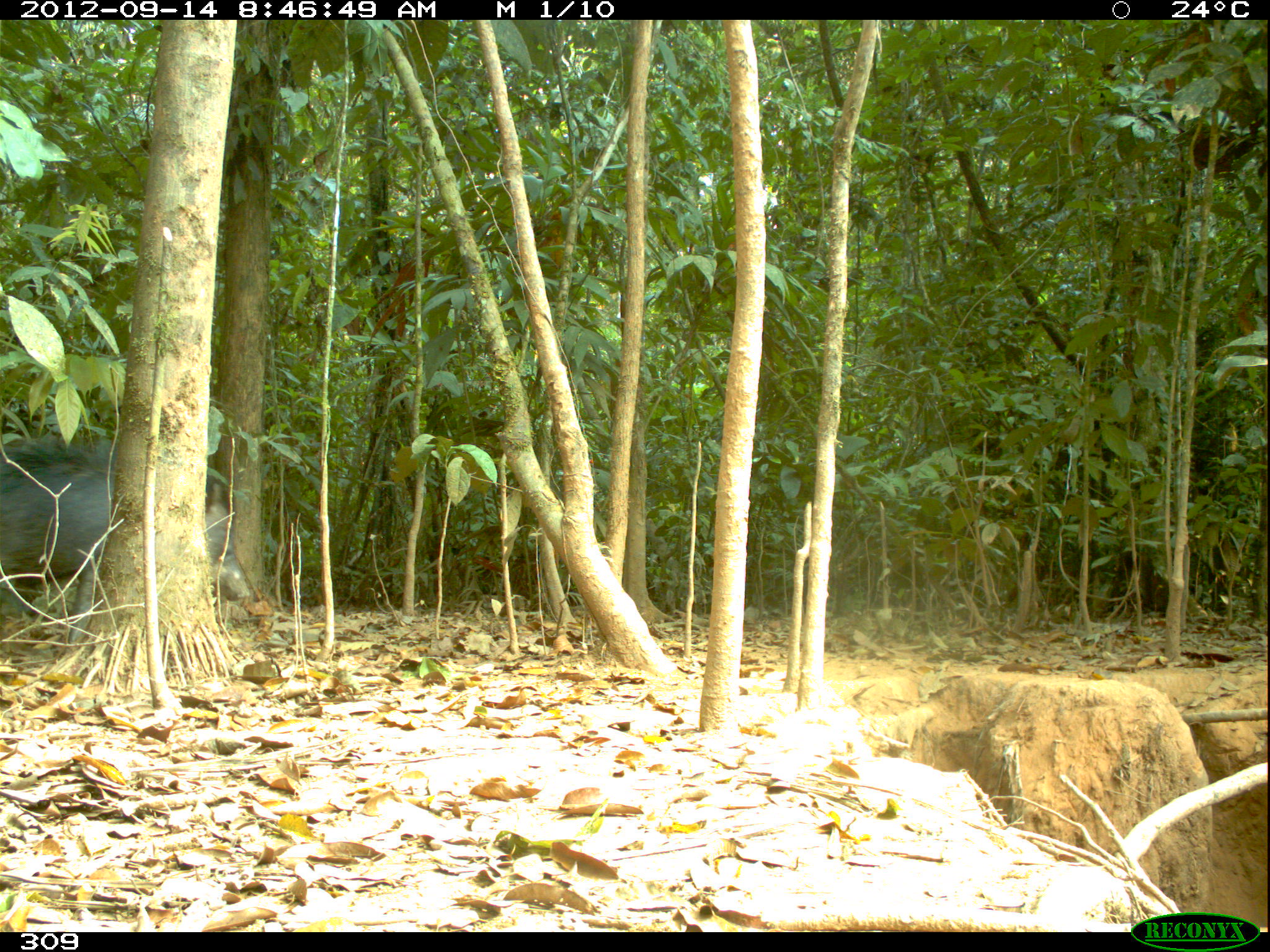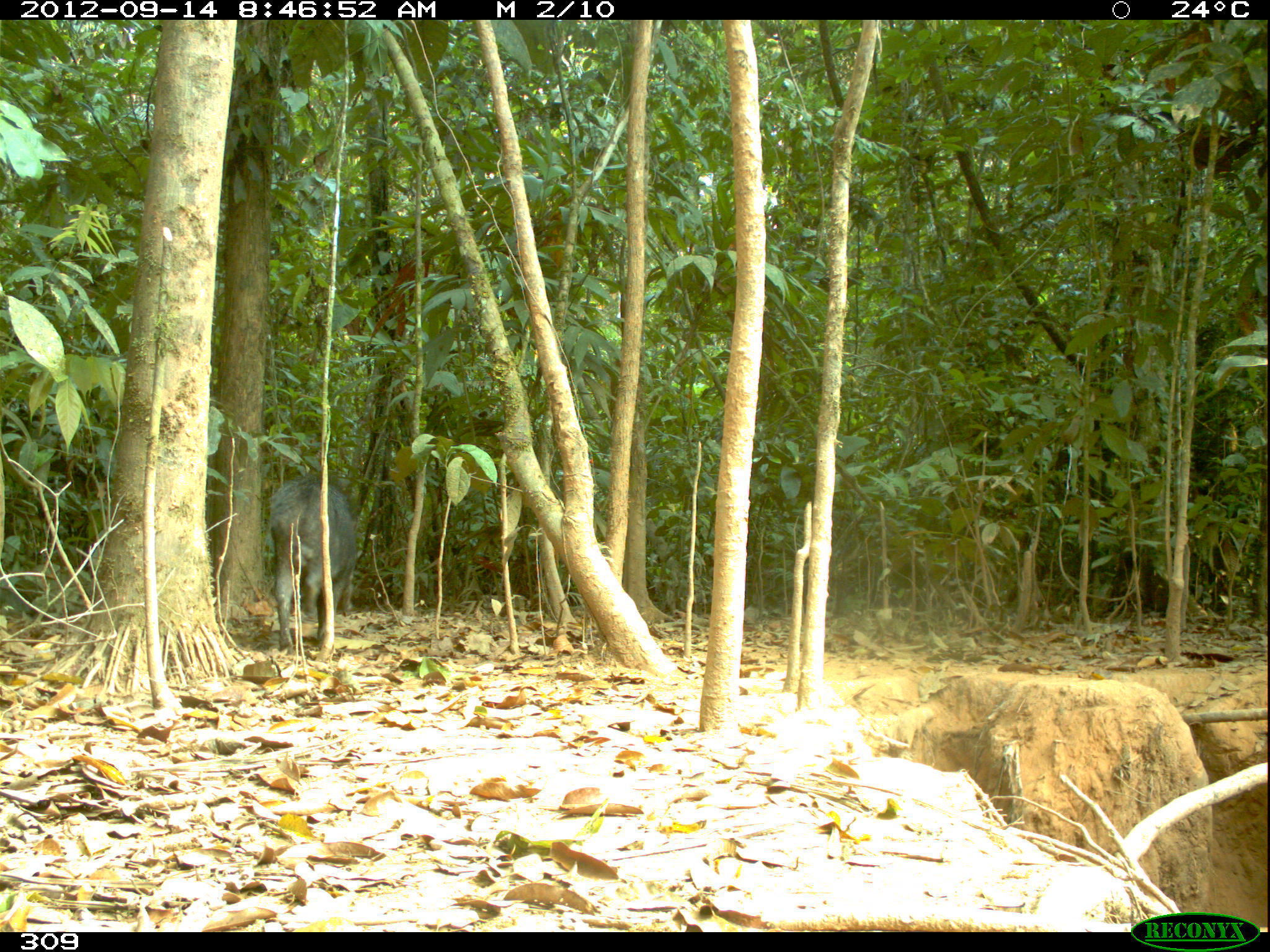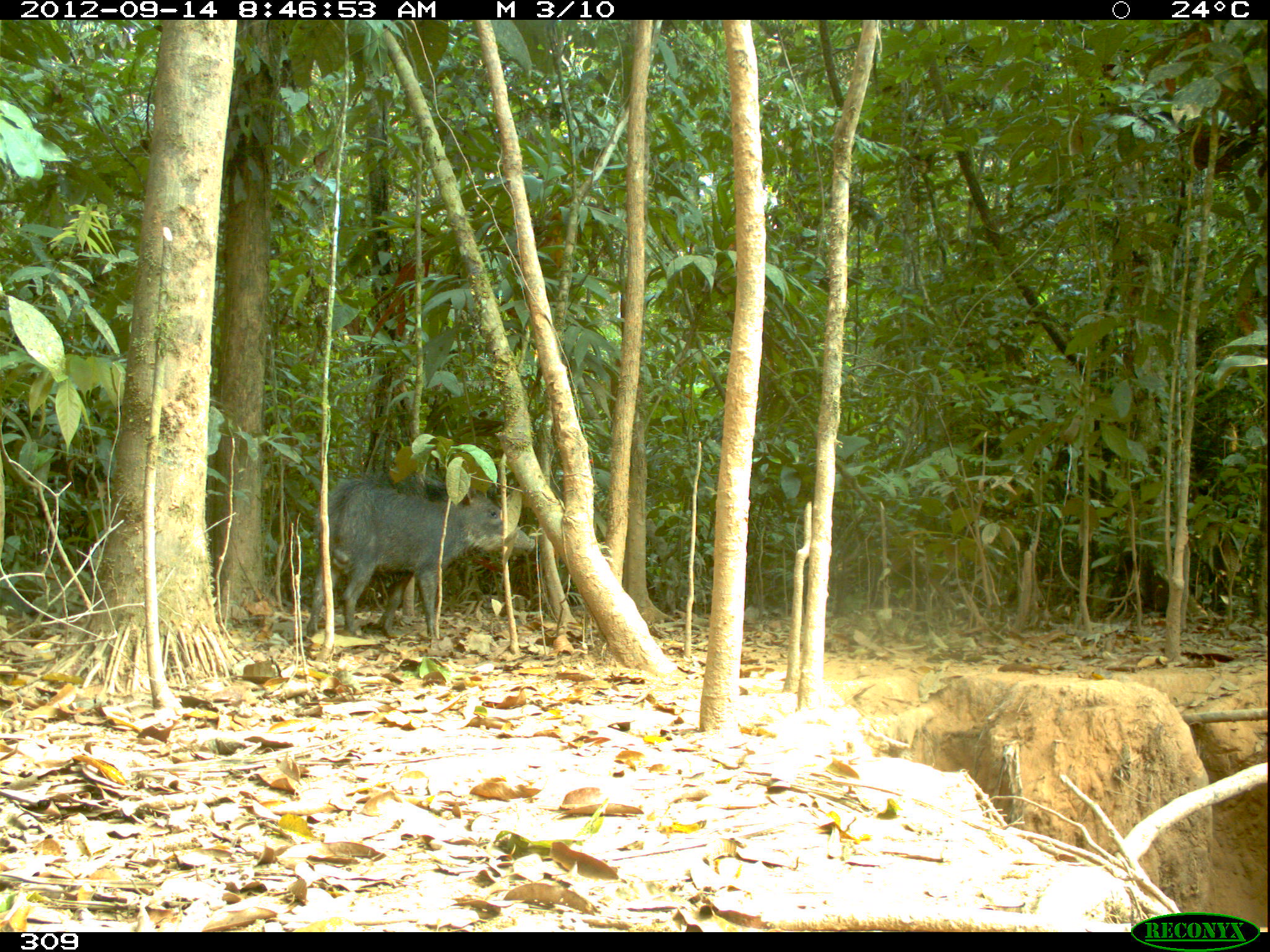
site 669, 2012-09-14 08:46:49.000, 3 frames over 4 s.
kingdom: Animalia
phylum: Chordata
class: Mammalia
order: Artiodactyla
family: Tayassuidae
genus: Tayassu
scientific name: Tayassu pecari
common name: white-lipped peccary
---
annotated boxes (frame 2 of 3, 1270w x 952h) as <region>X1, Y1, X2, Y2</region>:
tayassu pecari: <region>268, 469, 354, 654</region>